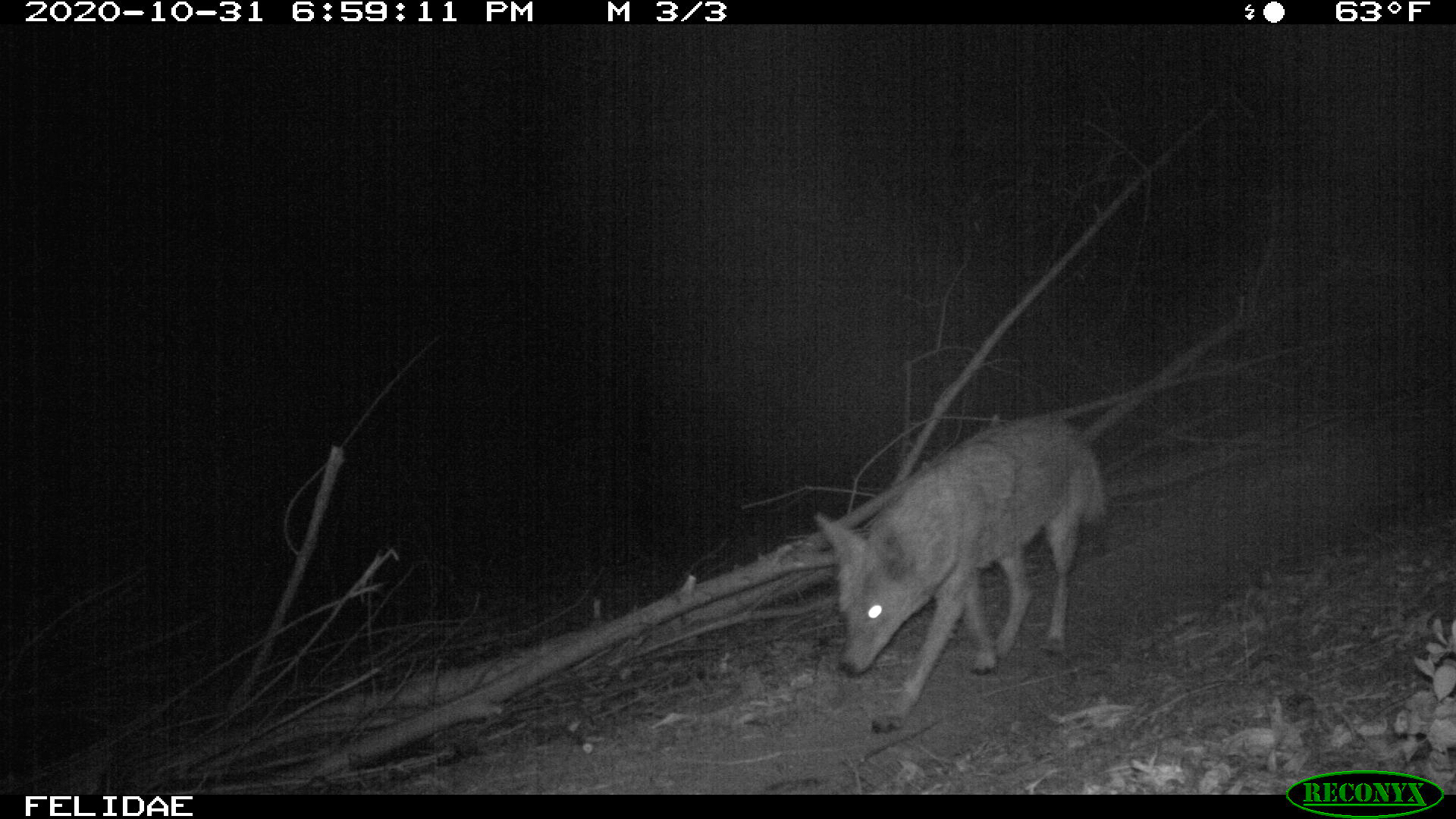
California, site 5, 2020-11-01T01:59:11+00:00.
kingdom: Animalia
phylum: Chordata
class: Mammalia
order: Carnivora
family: Canidae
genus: Canis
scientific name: Canis latrans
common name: coyote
Coyote (Canis latrans).